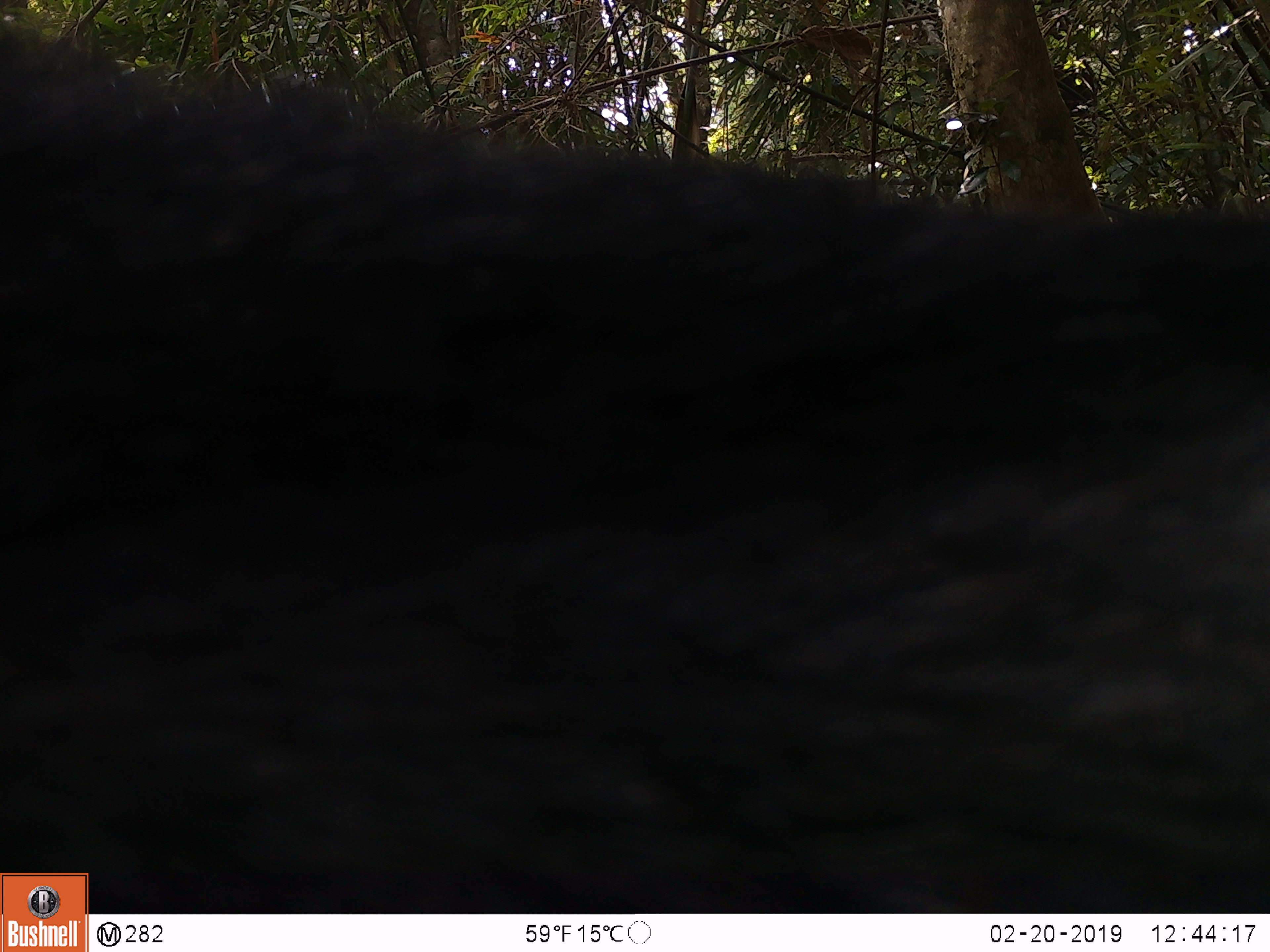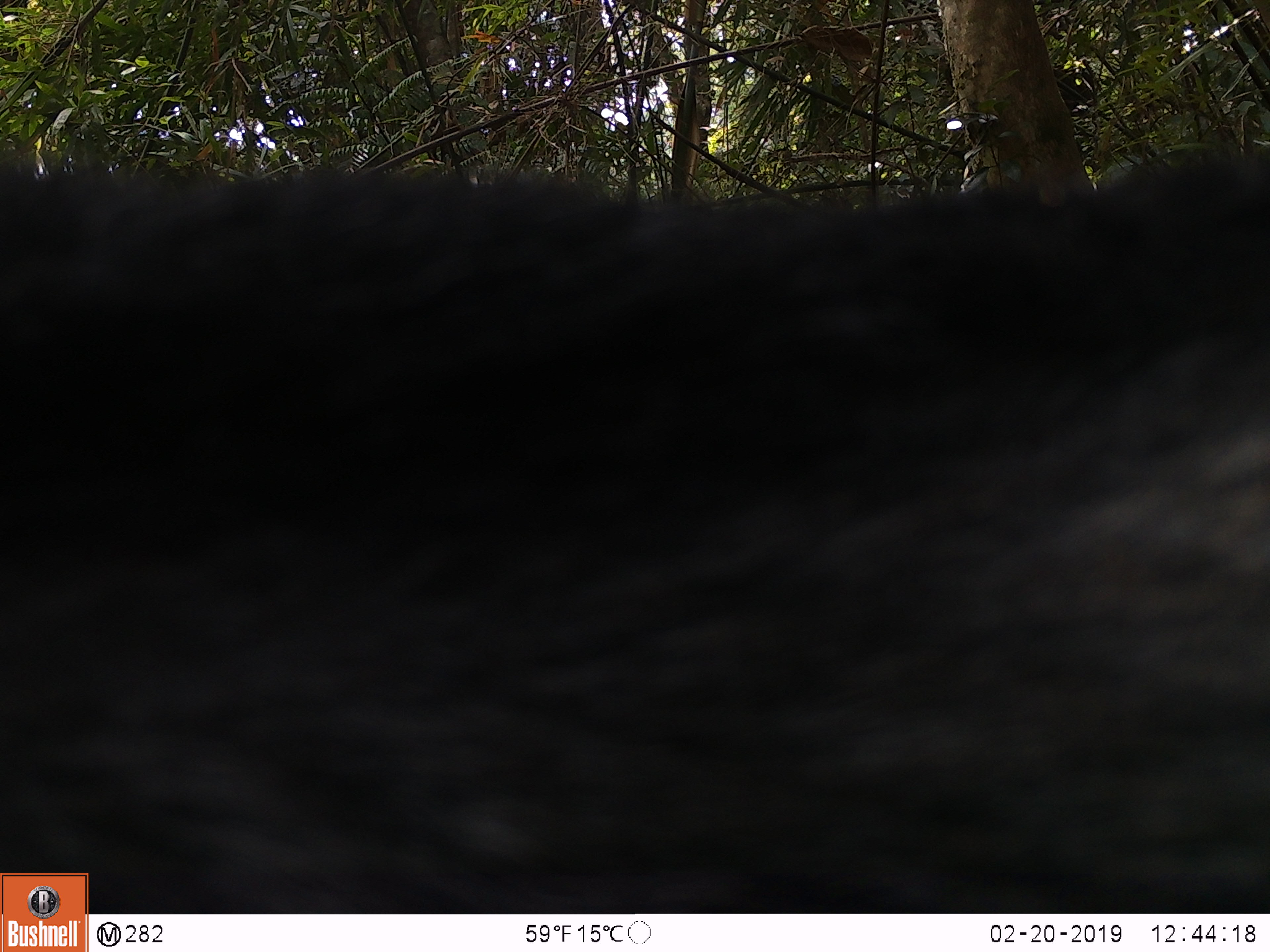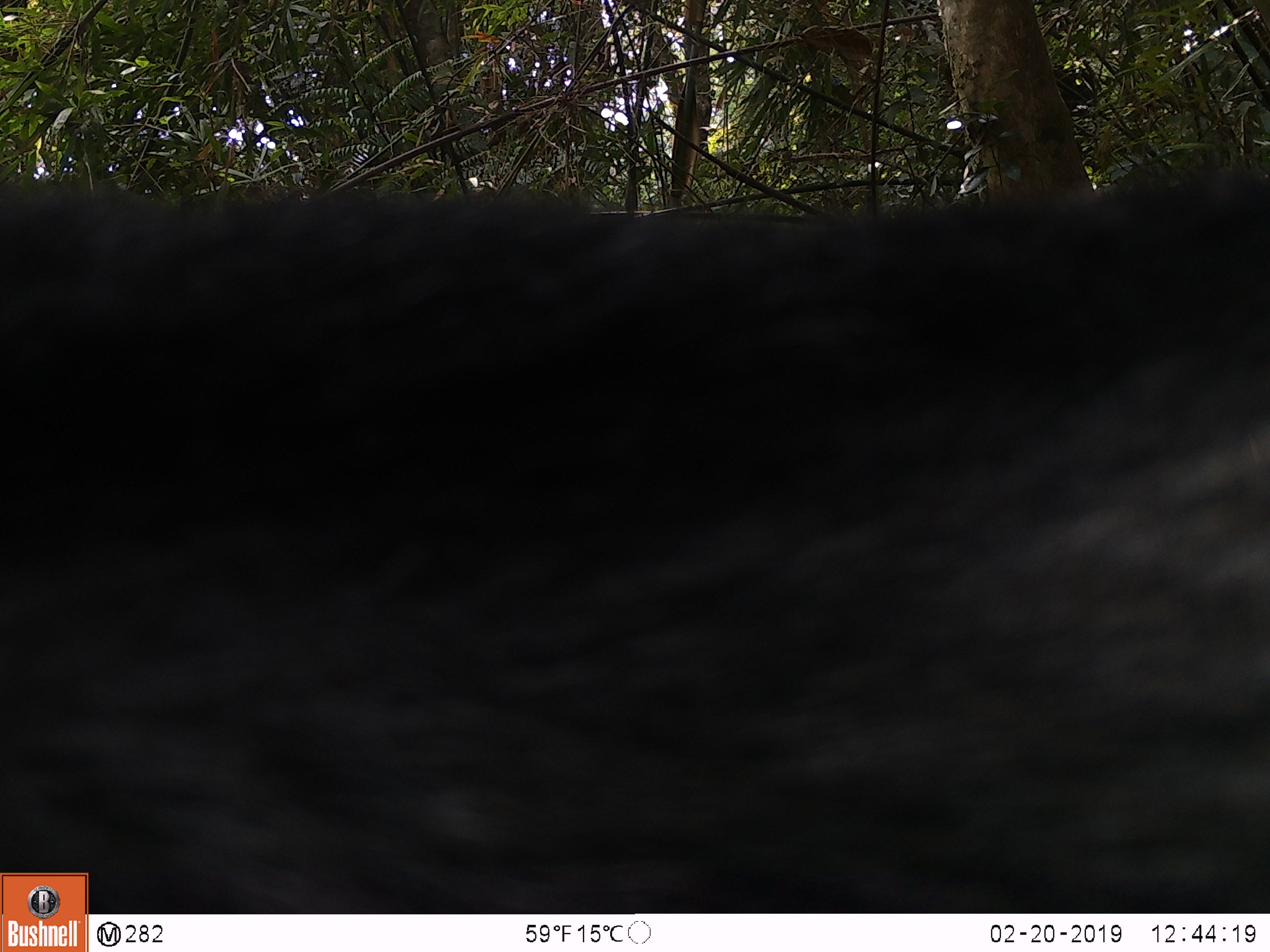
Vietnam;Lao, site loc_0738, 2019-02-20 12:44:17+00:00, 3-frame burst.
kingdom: Animalia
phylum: Chordata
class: Mammalia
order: Artiodactyla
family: Bovidae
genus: Capricornis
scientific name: Capricornis sumatraensis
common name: chinese serow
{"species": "chinese serow (Capricornis sumatraensis)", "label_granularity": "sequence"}